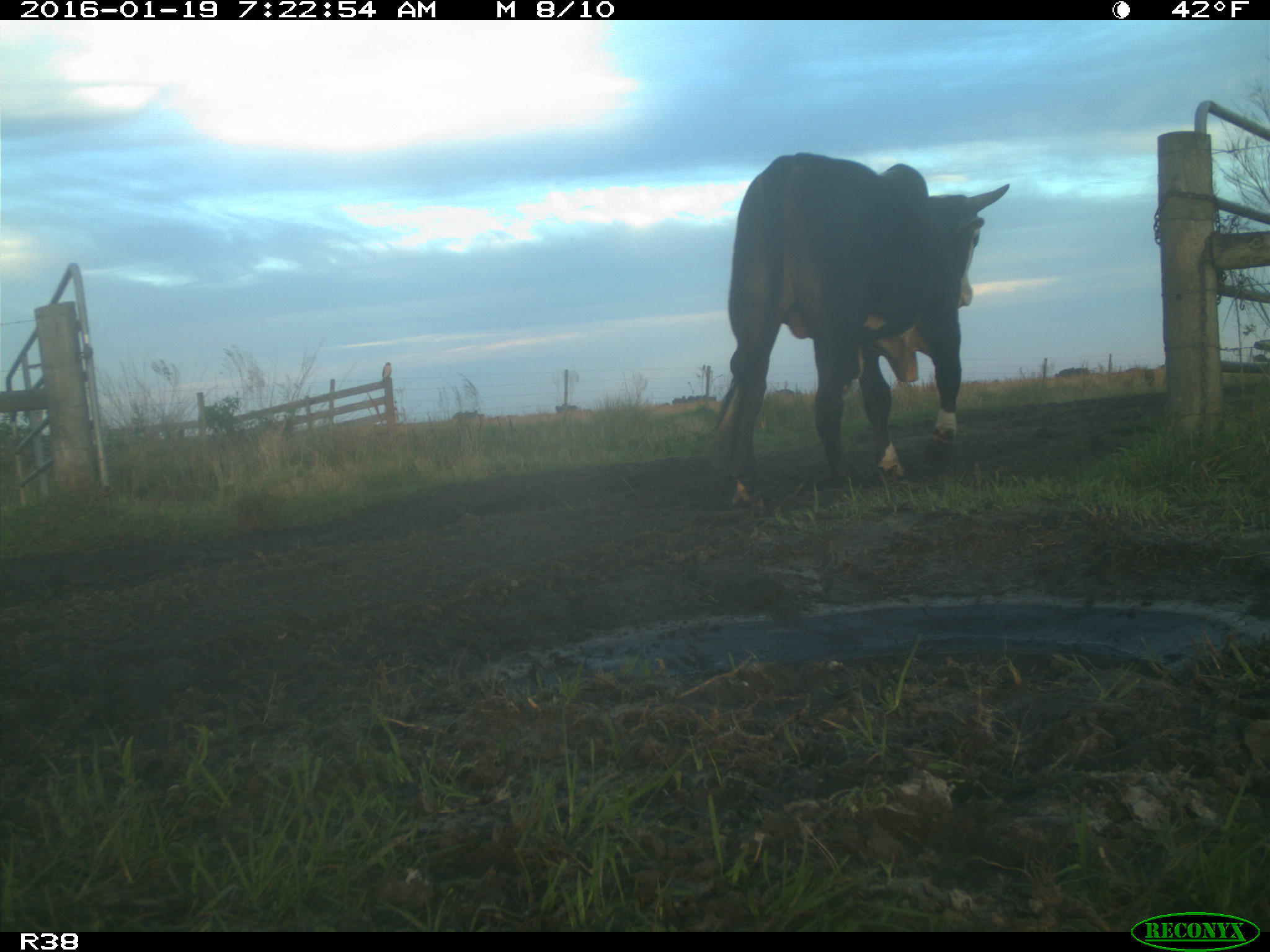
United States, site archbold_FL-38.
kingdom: Animalia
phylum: Chordata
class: Mammalia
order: Artiodactyla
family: Bovidae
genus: Bos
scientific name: Bos taurus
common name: domestic cow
Bos taurus (domestic cow).